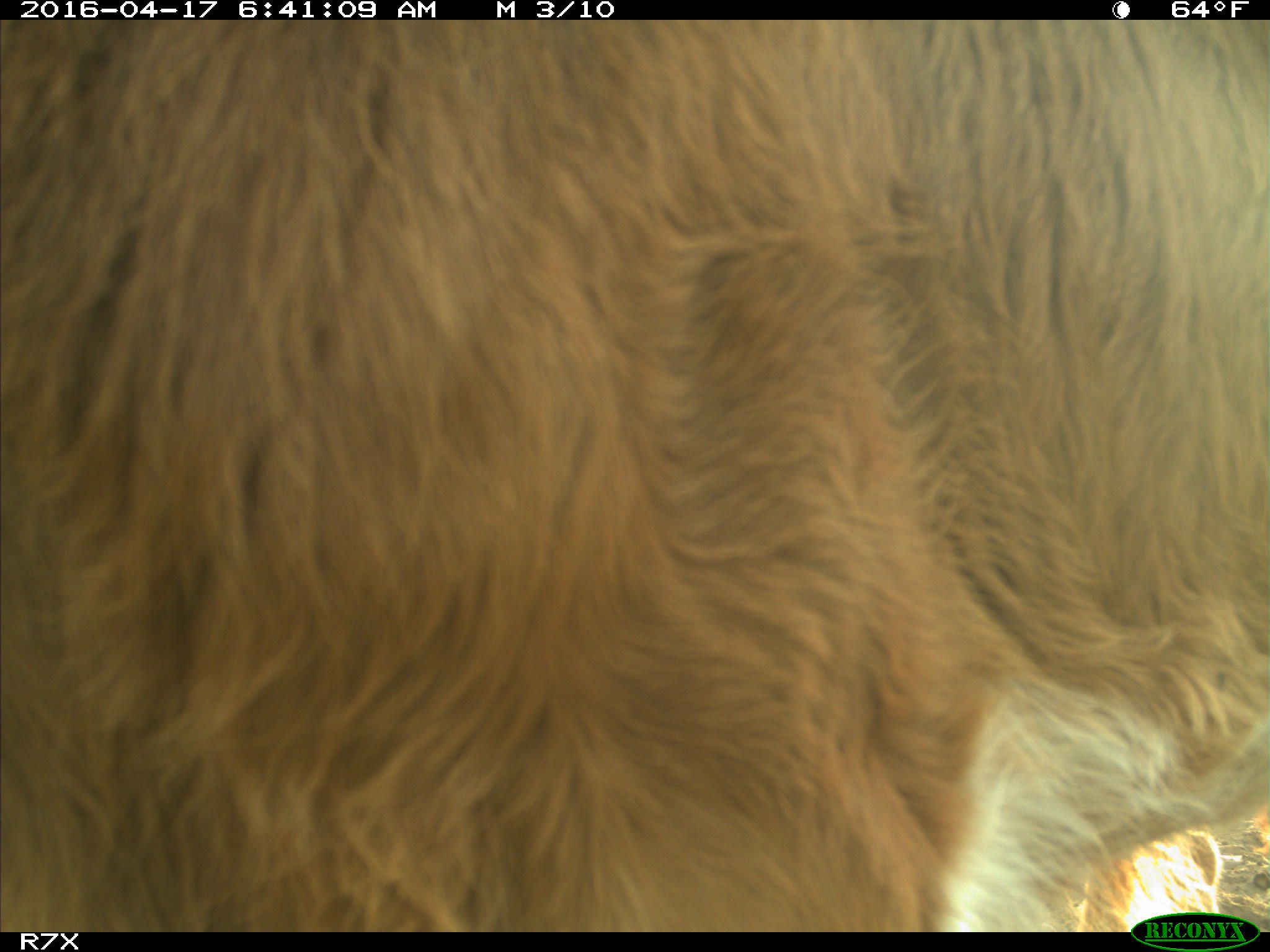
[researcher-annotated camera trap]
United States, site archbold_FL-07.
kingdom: Animalia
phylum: Chordata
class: Mammalia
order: Artiodactyla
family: Bovidae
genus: Bos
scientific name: Bos taurus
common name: domestic cow